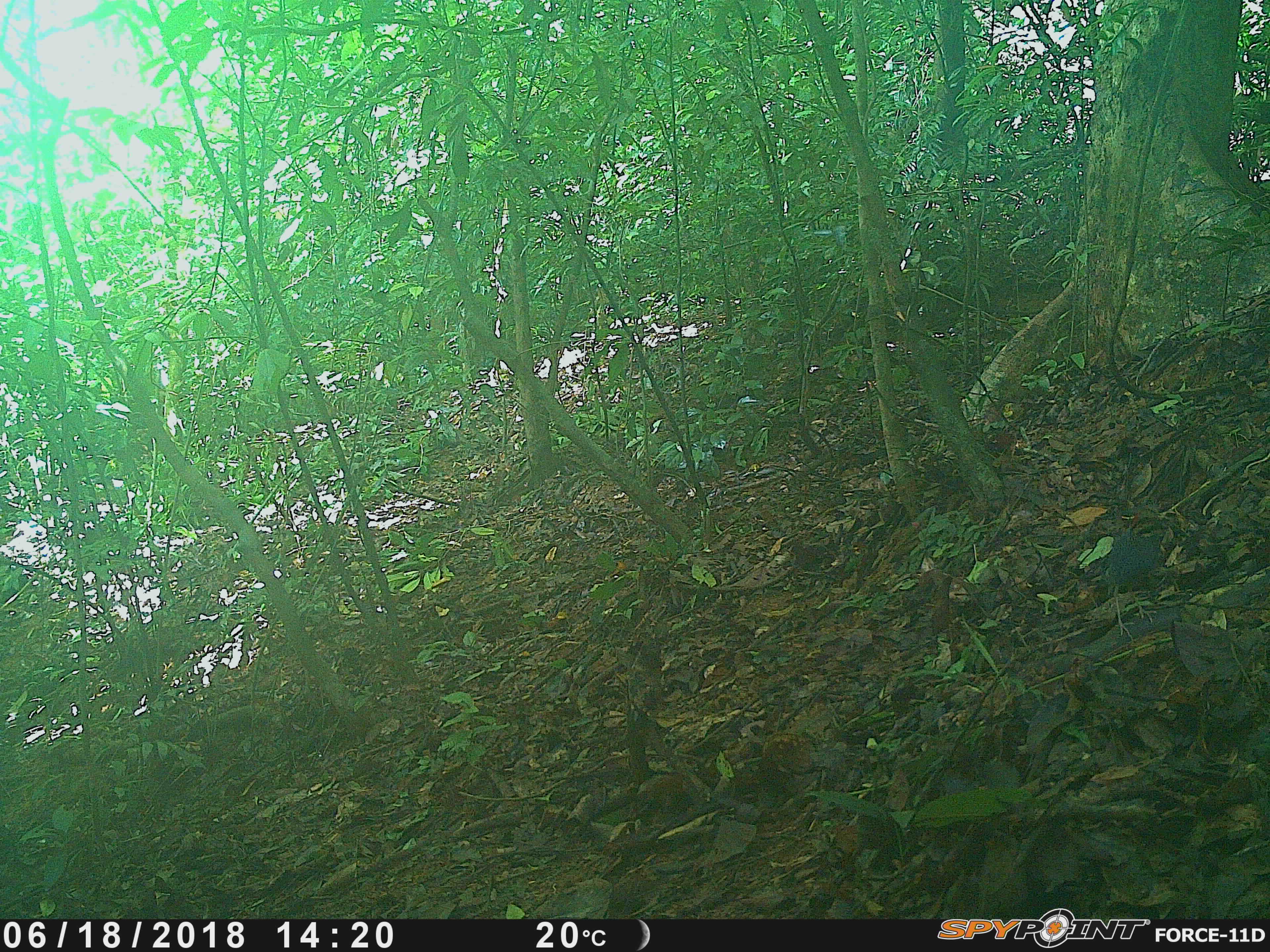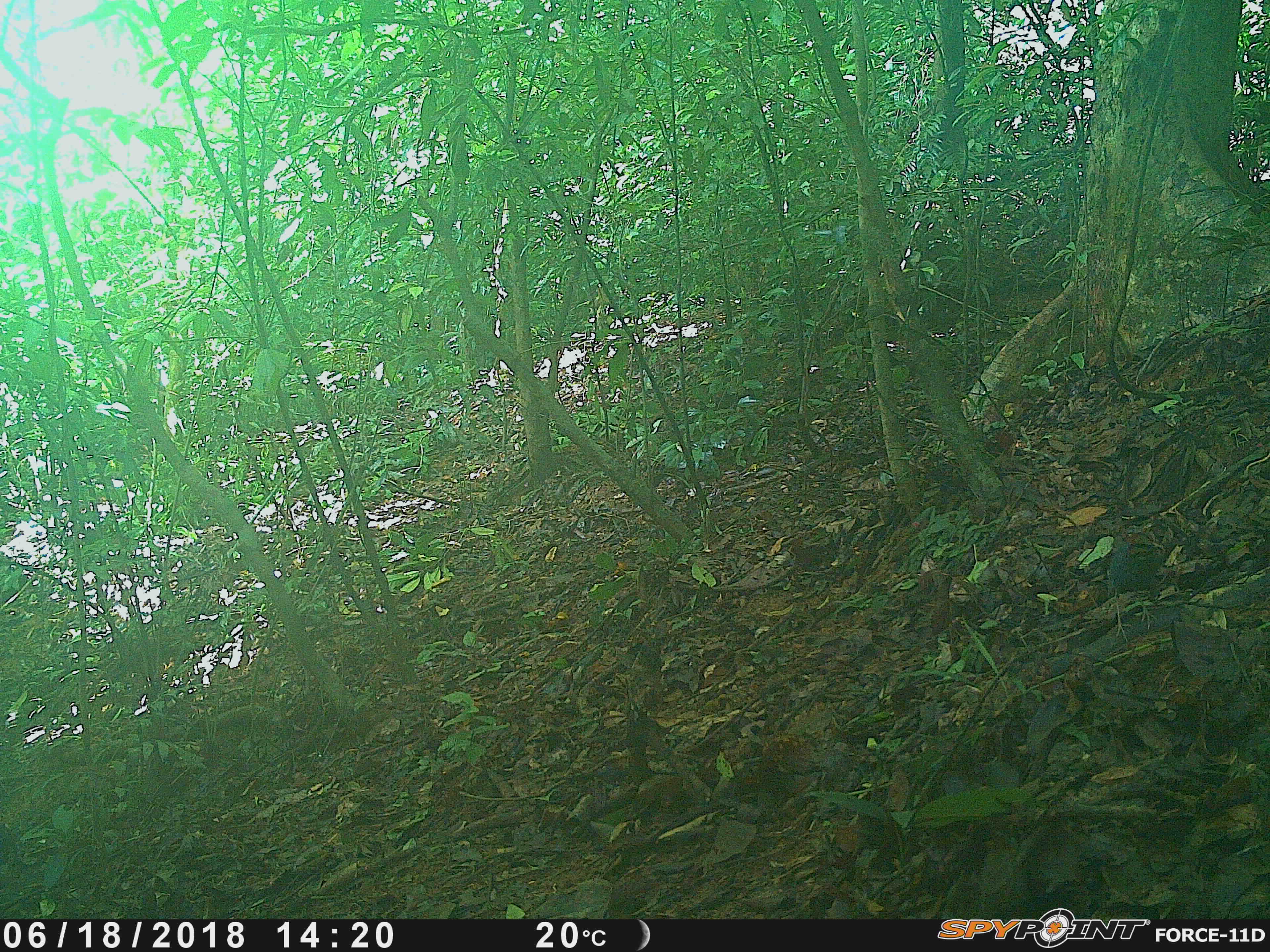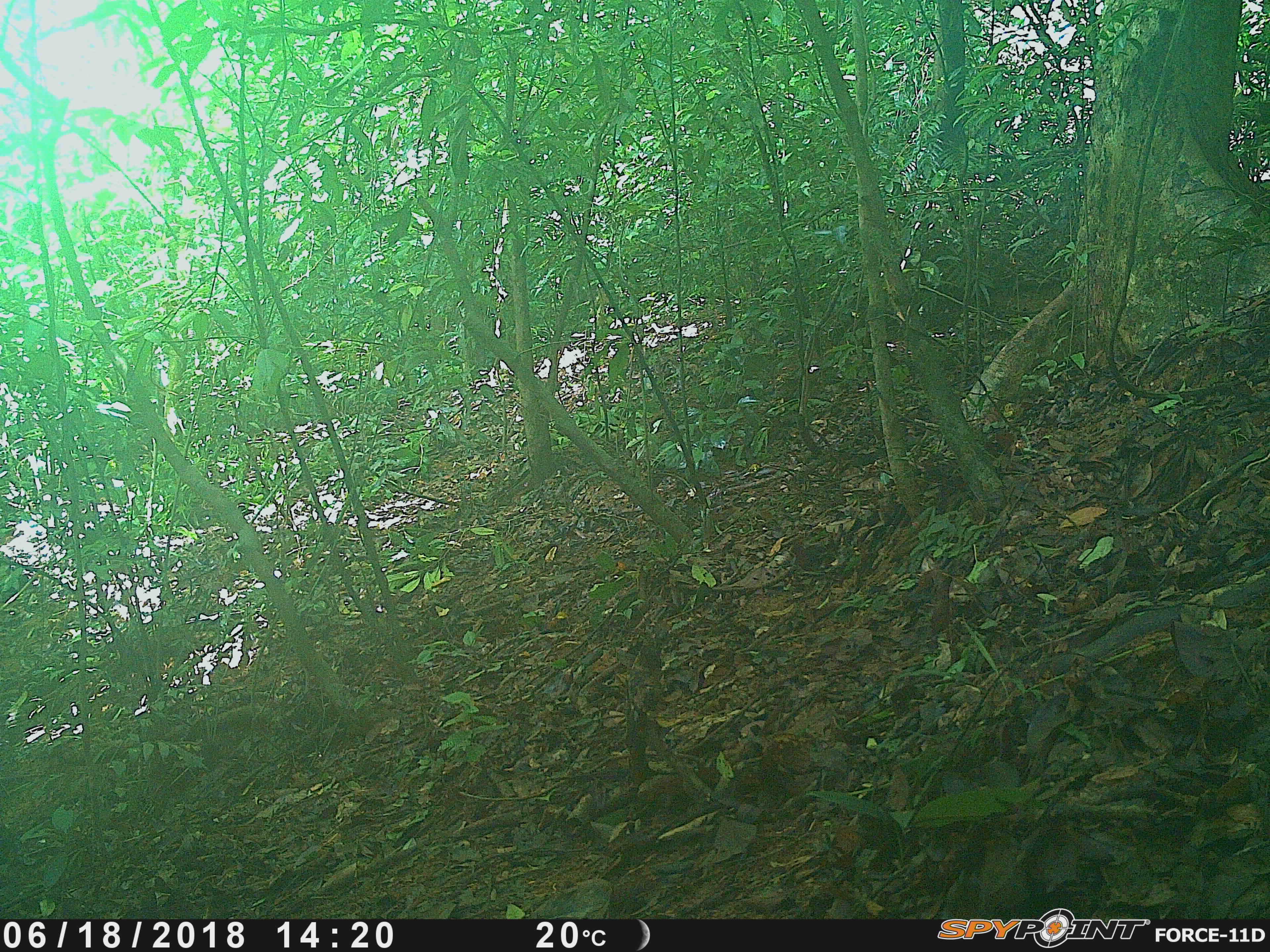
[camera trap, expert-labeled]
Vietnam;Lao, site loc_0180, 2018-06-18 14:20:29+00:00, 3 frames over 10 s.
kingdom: Animalia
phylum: Chordata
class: Aves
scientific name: Aves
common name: bird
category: unidentified bird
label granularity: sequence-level